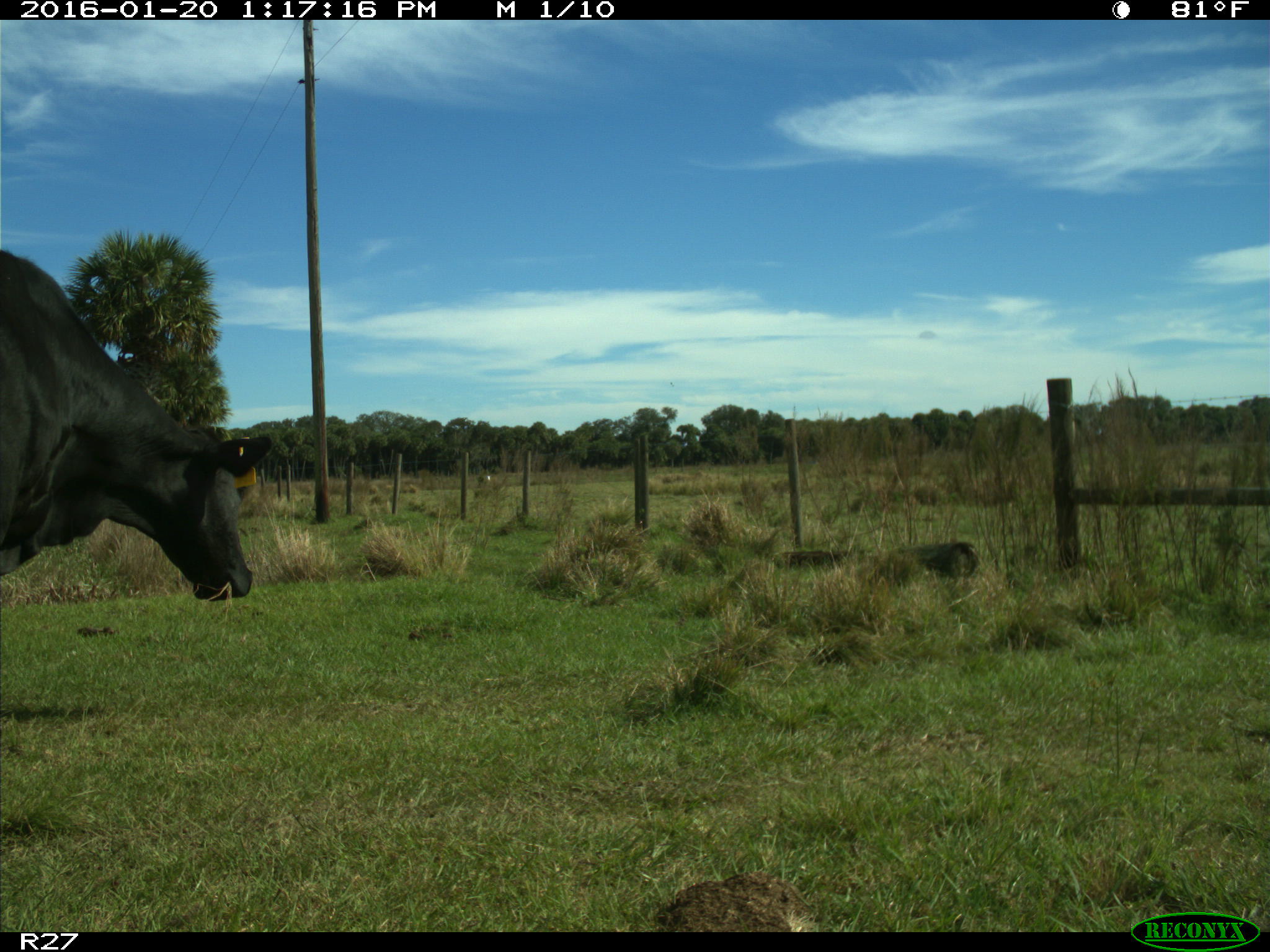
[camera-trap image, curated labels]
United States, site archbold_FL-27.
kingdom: Animalia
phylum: Chordata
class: Mammalia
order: Artiodactyla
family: Bovidae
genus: Bos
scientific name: Bos taurus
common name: domestic cow